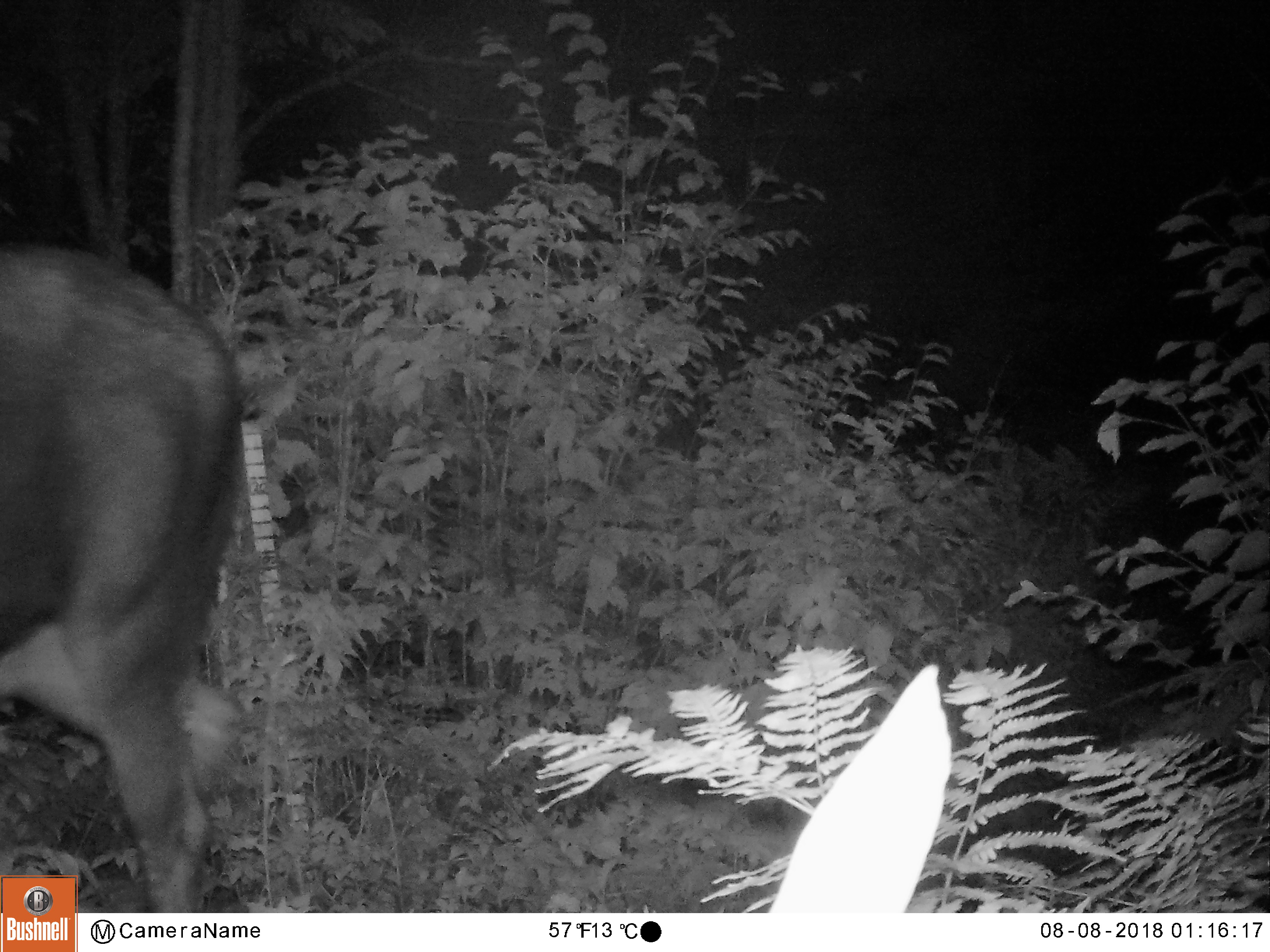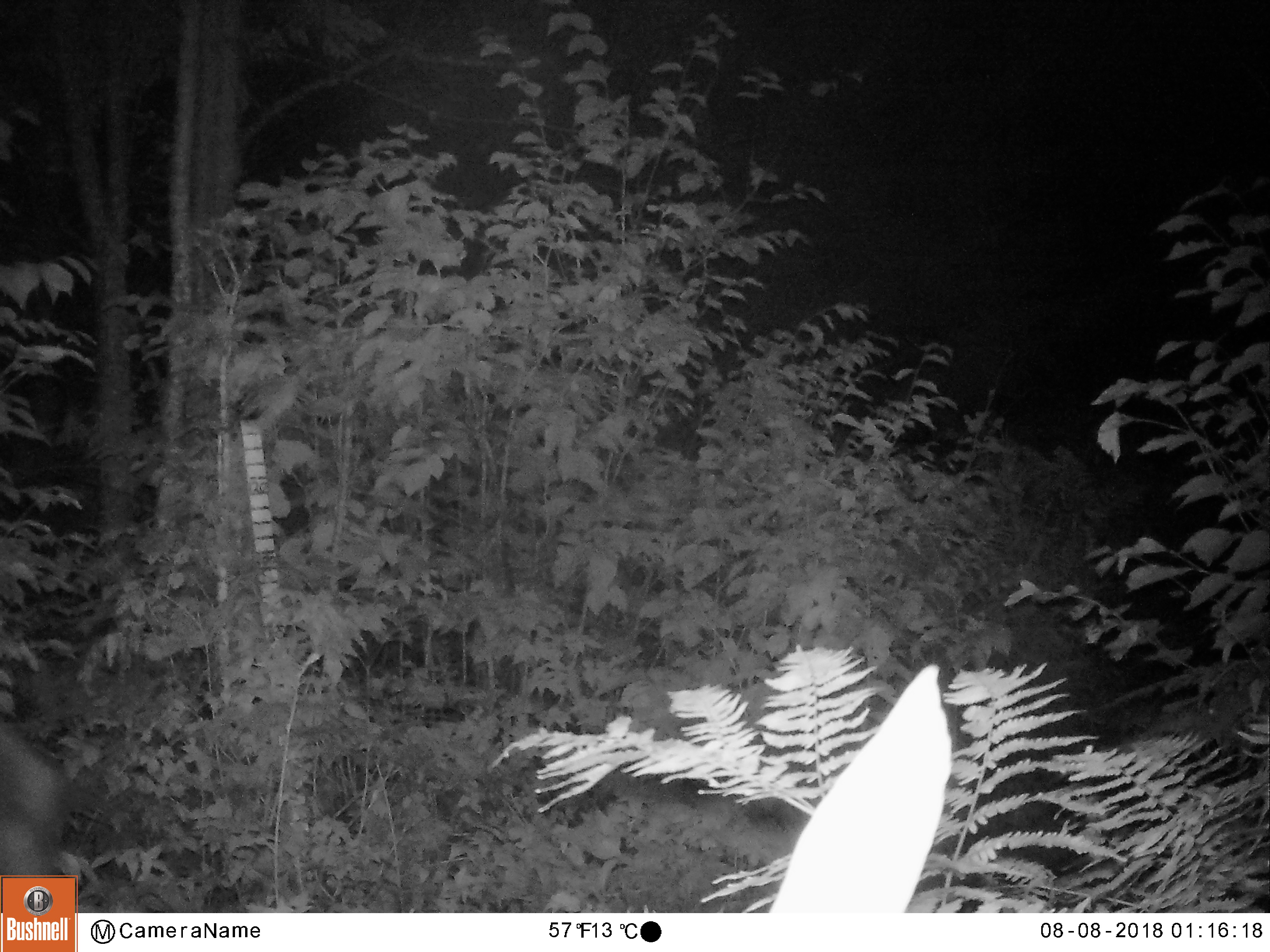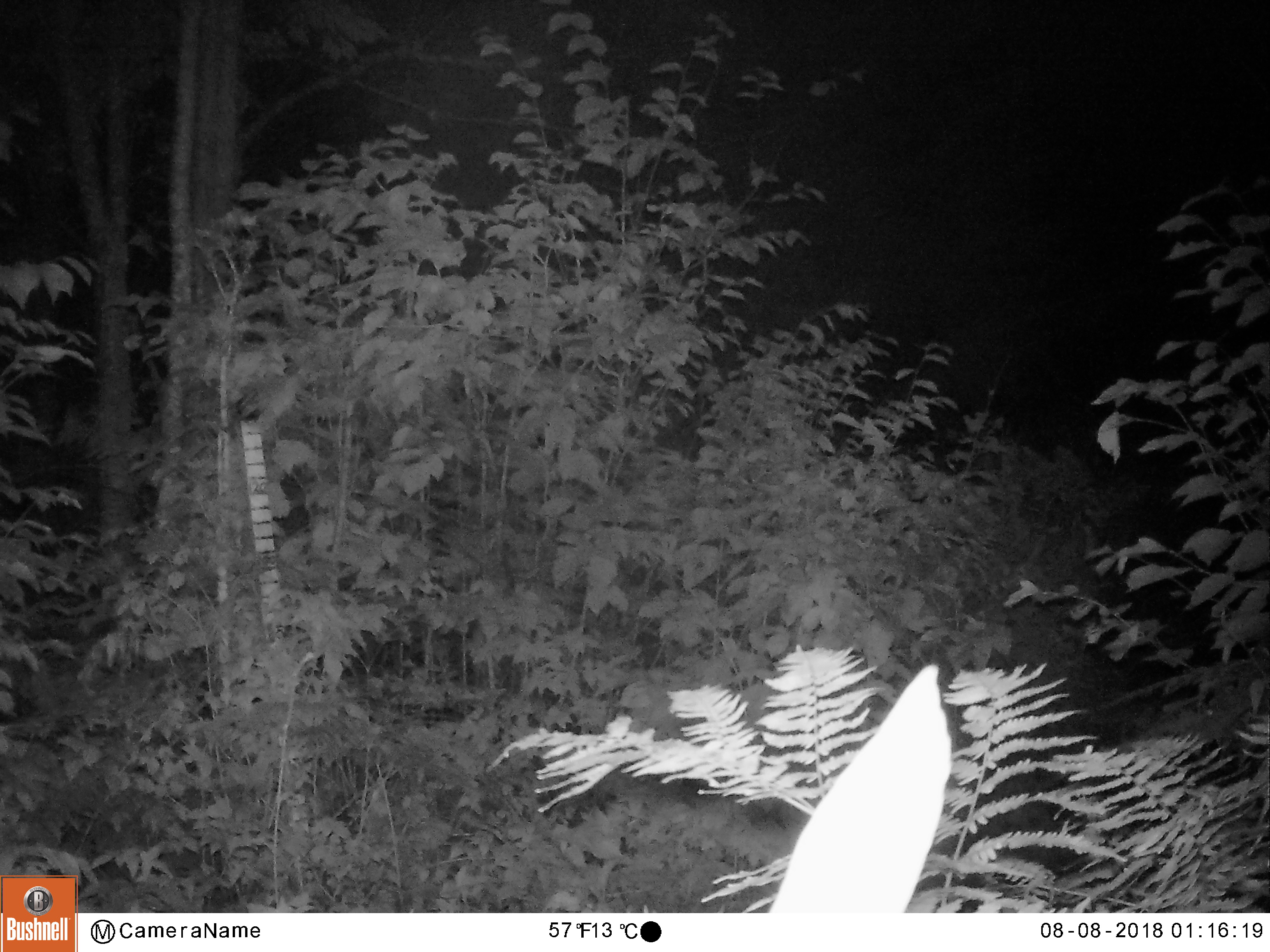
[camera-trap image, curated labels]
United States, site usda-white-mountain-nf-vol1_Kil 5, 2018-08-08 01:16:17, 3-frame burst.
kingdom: Animalia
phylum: Chordata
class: Mammalia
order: Artiodactyla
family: Cervidae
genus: Alces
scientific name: Alces alces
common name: moose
Moose (Alces alces).